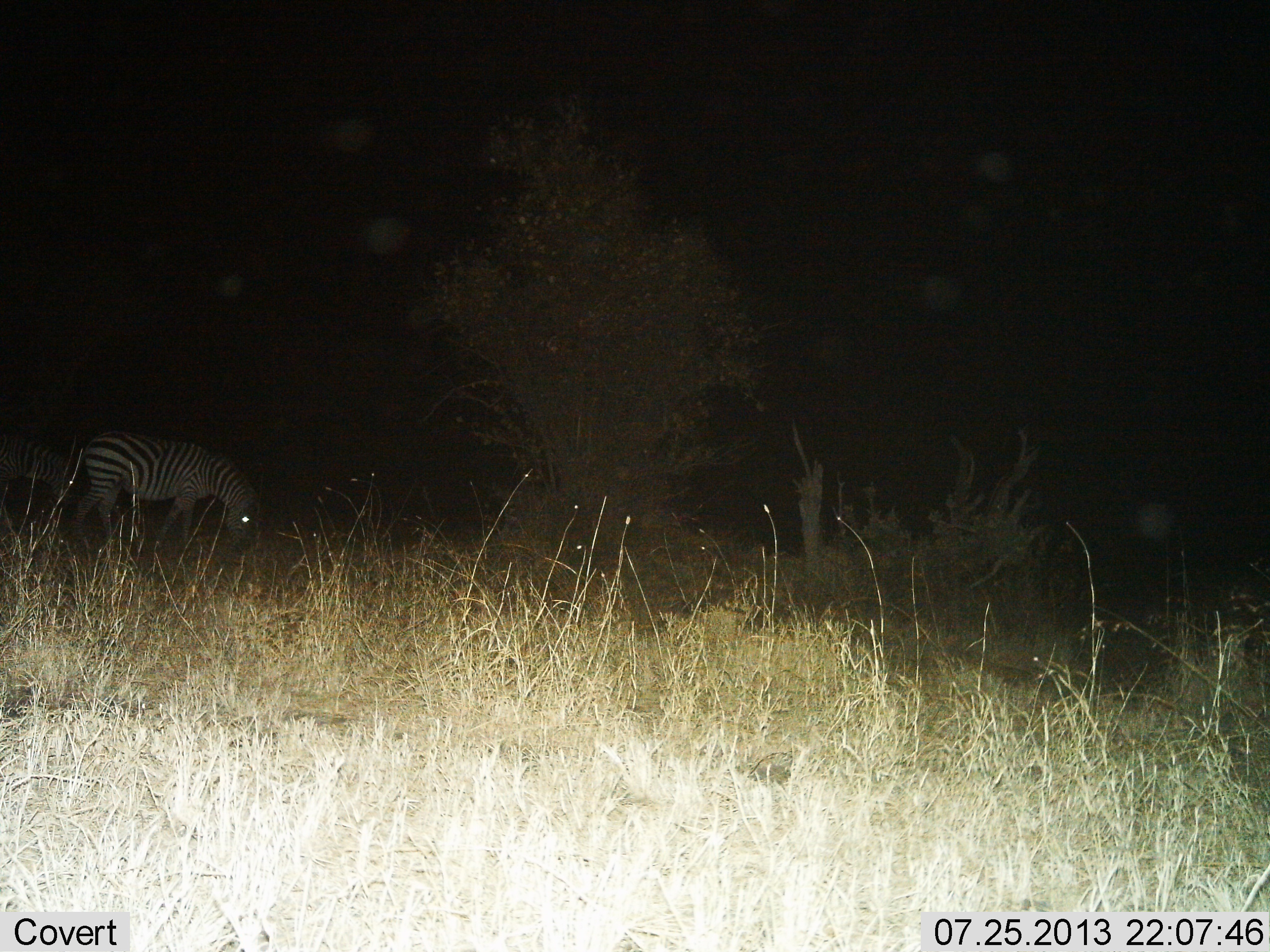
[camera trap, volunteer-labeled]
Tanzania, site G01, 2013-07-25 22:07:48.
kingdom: Animalia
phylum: Chordata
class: Mammalia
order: Perissodactyla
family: Equidae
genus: Equus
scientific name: Equus quagga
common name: plains zebra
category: zebra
Zebra (plains zebra) (Equus quagga), count 1. Behavior (volunteer vote fractions): standing 26%, resting 0%, moving 4%, interacting 0%. Young present (vote fraction): 0%. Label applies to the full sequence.